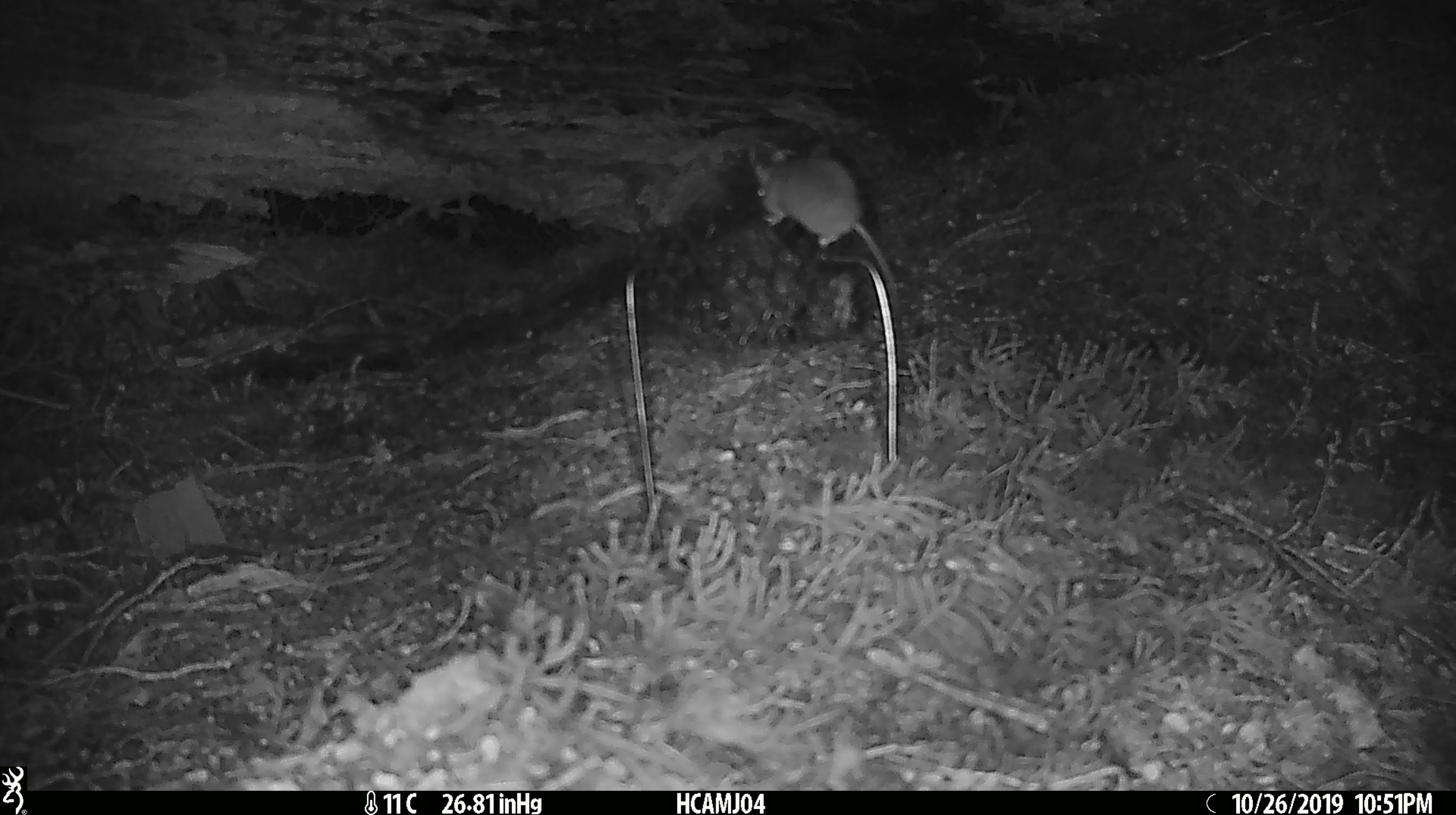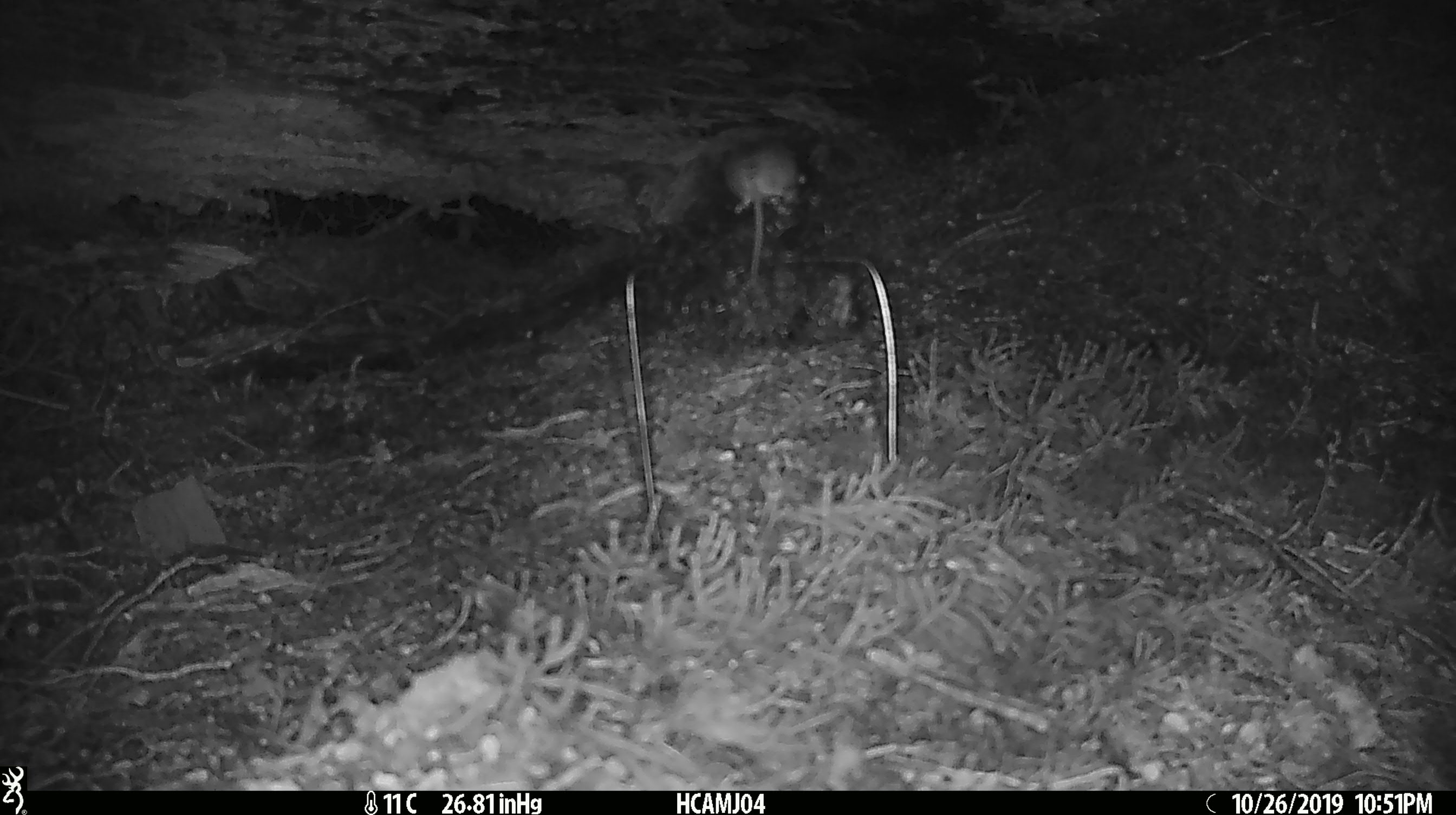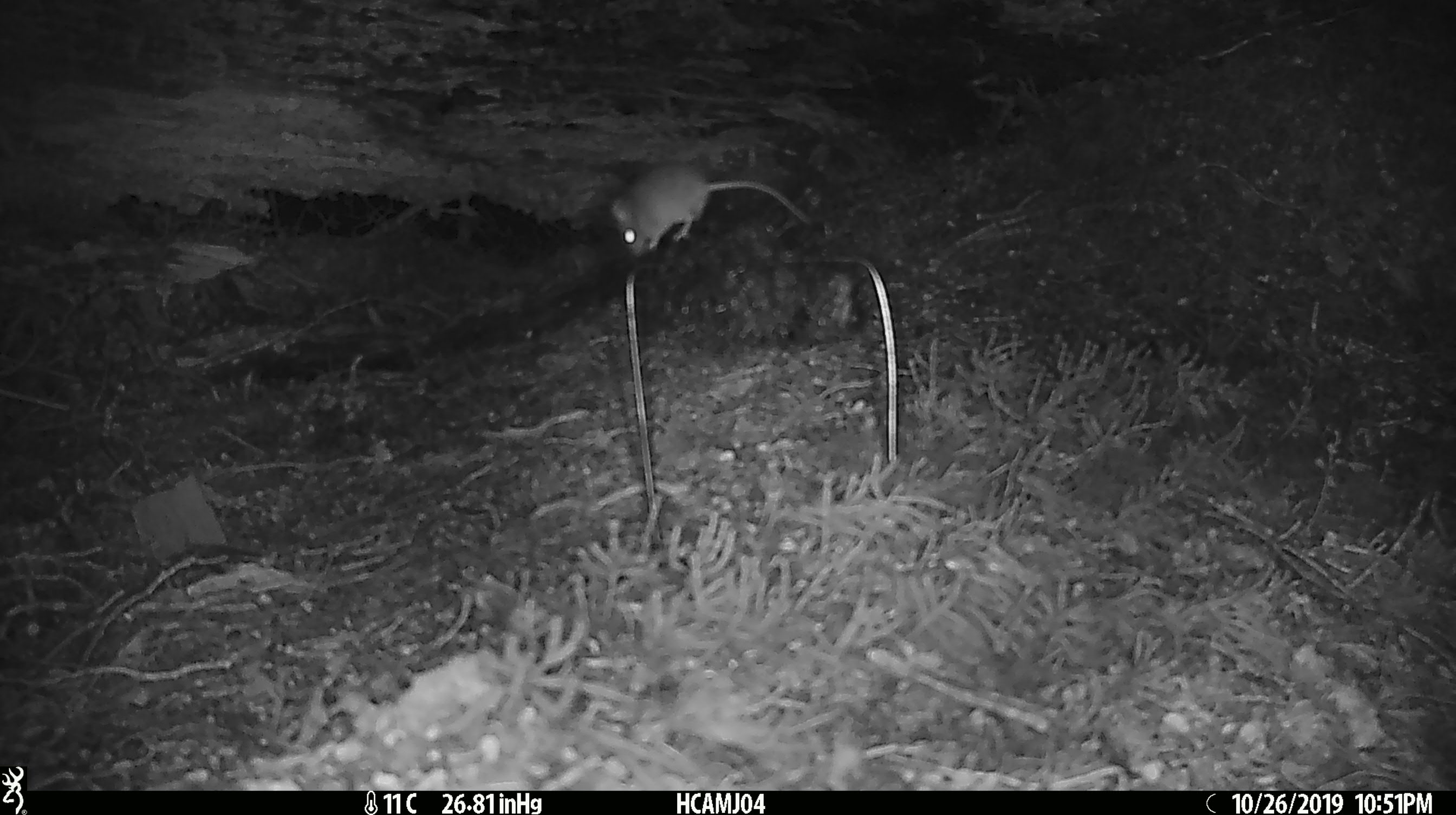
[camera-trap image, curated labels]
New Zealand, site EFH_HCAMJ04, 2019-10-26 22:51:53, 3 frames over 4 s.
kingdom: Animalia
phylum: Chordata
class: Mammalia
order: Rodentia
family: Muridae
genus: Mus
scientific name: Mus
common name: mouse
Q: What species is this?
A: Mouse (Mus).